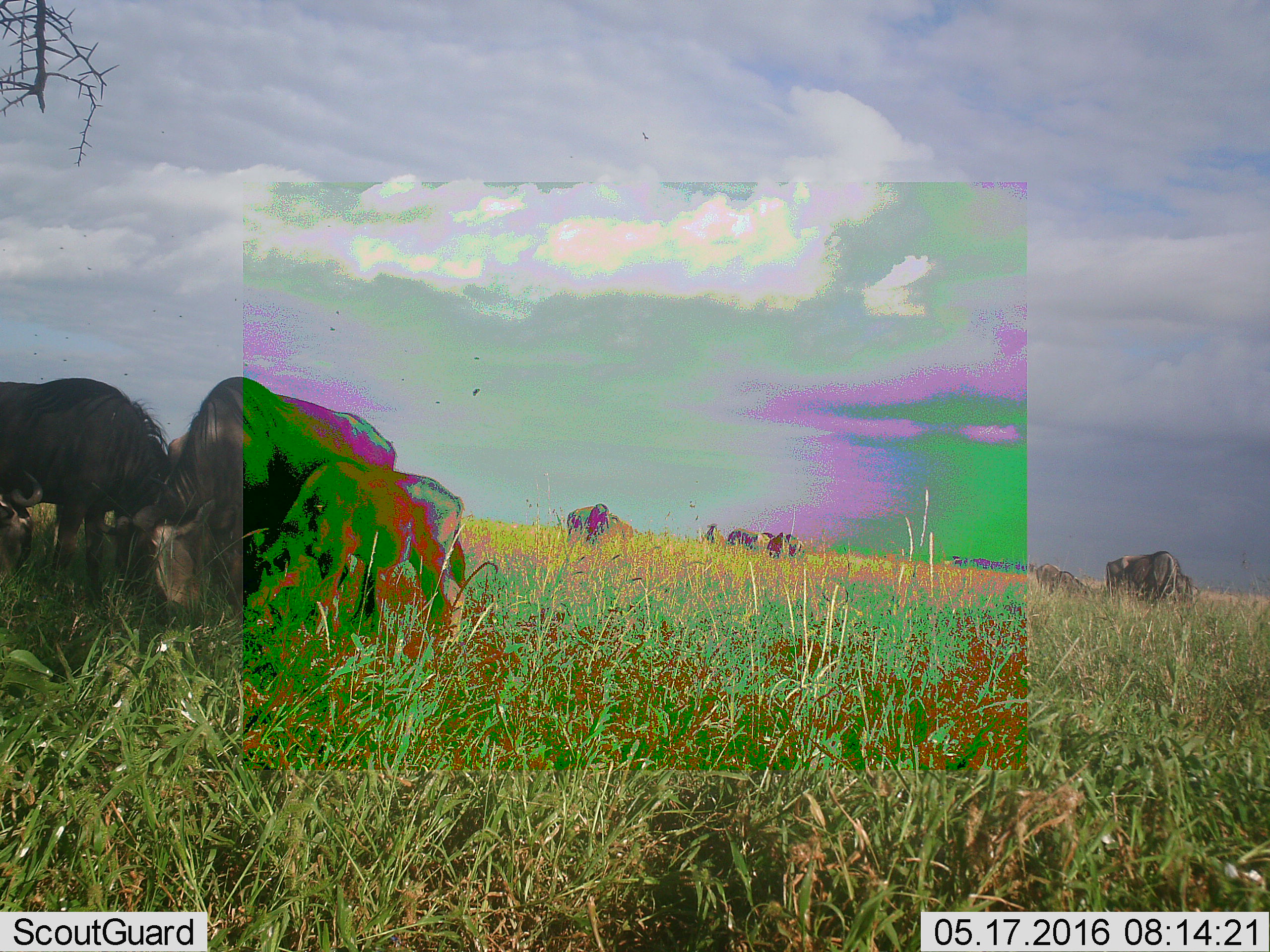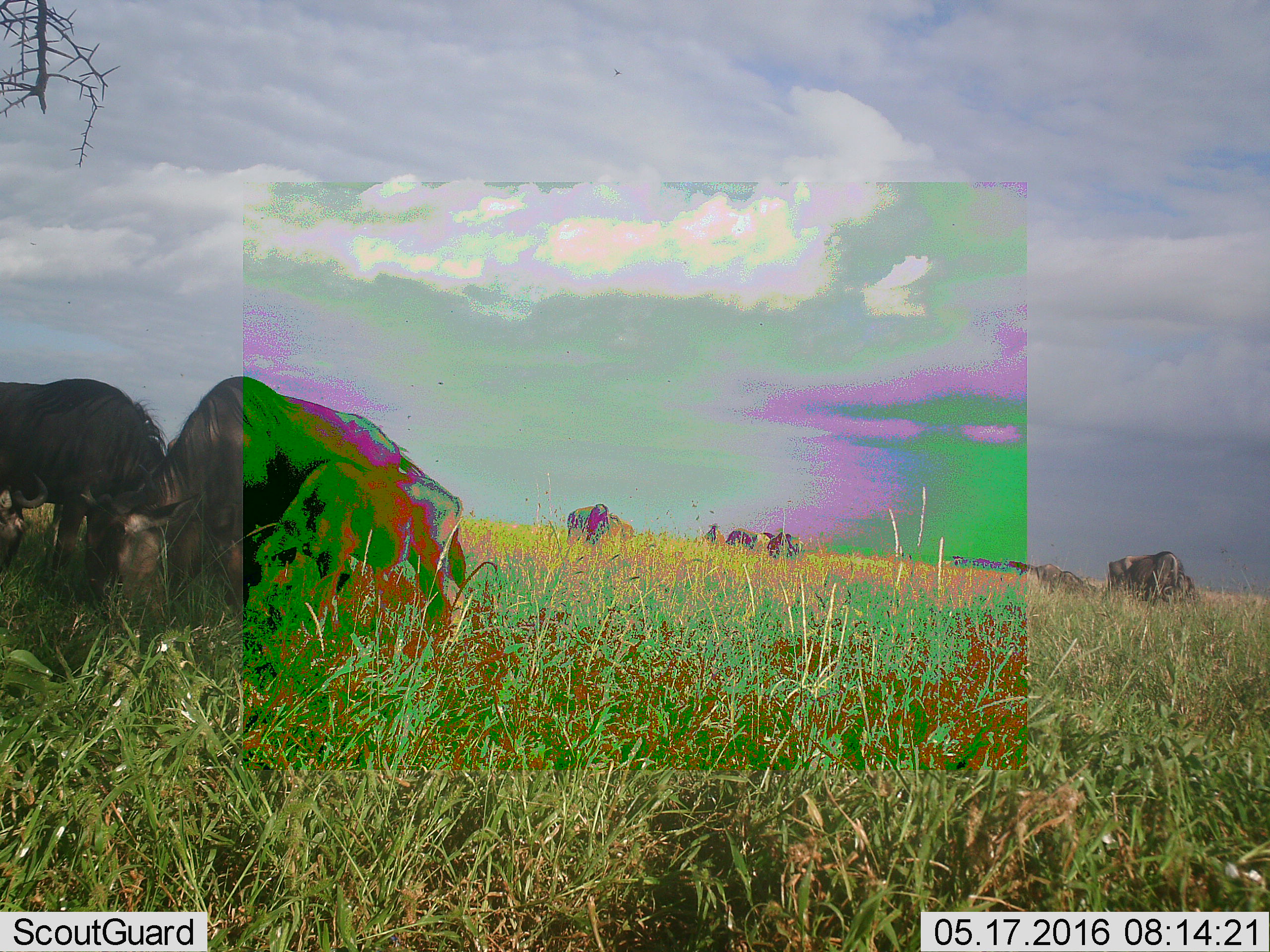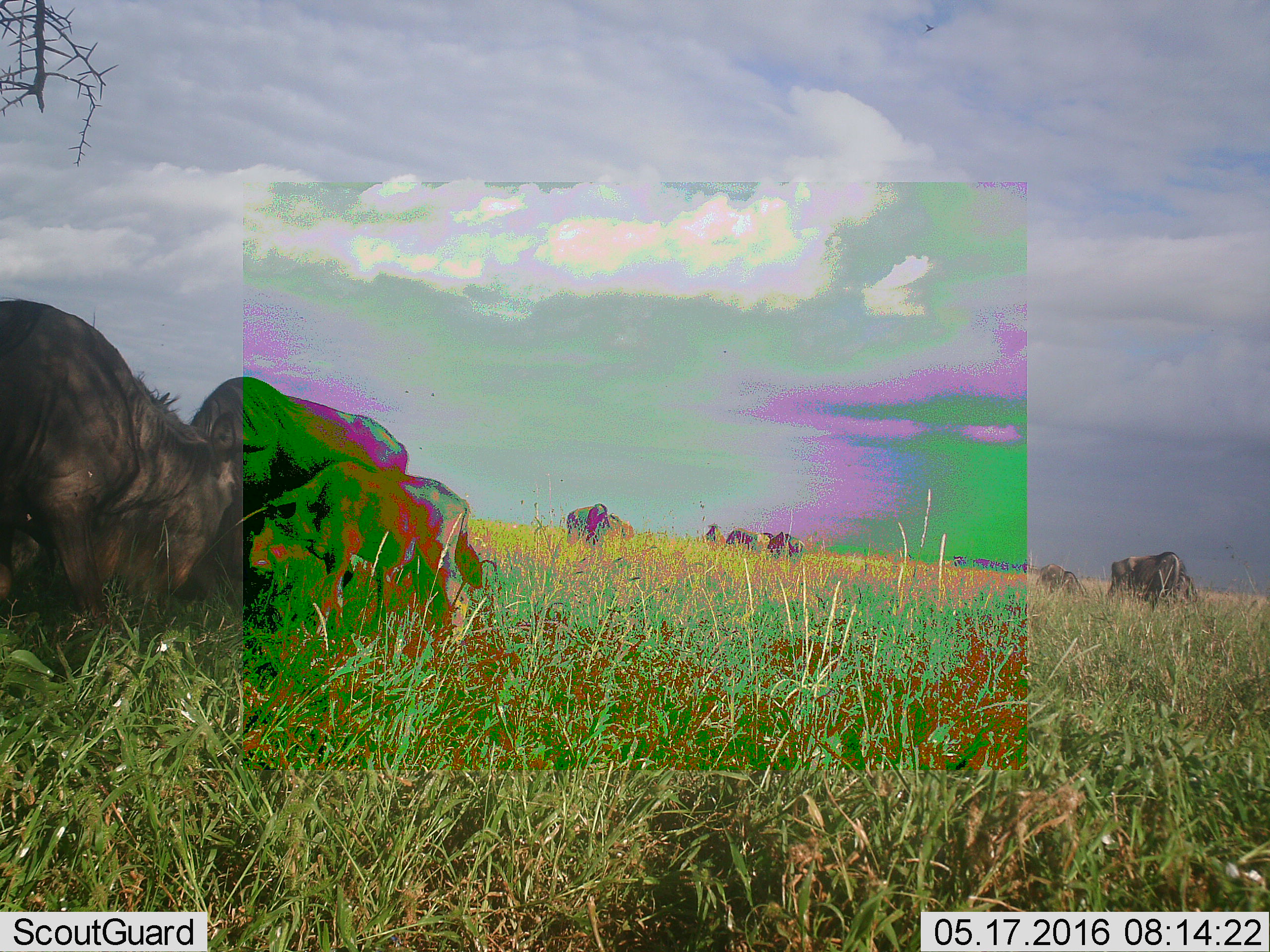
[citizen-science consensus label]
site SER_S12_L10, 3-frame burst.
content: unidentified animal